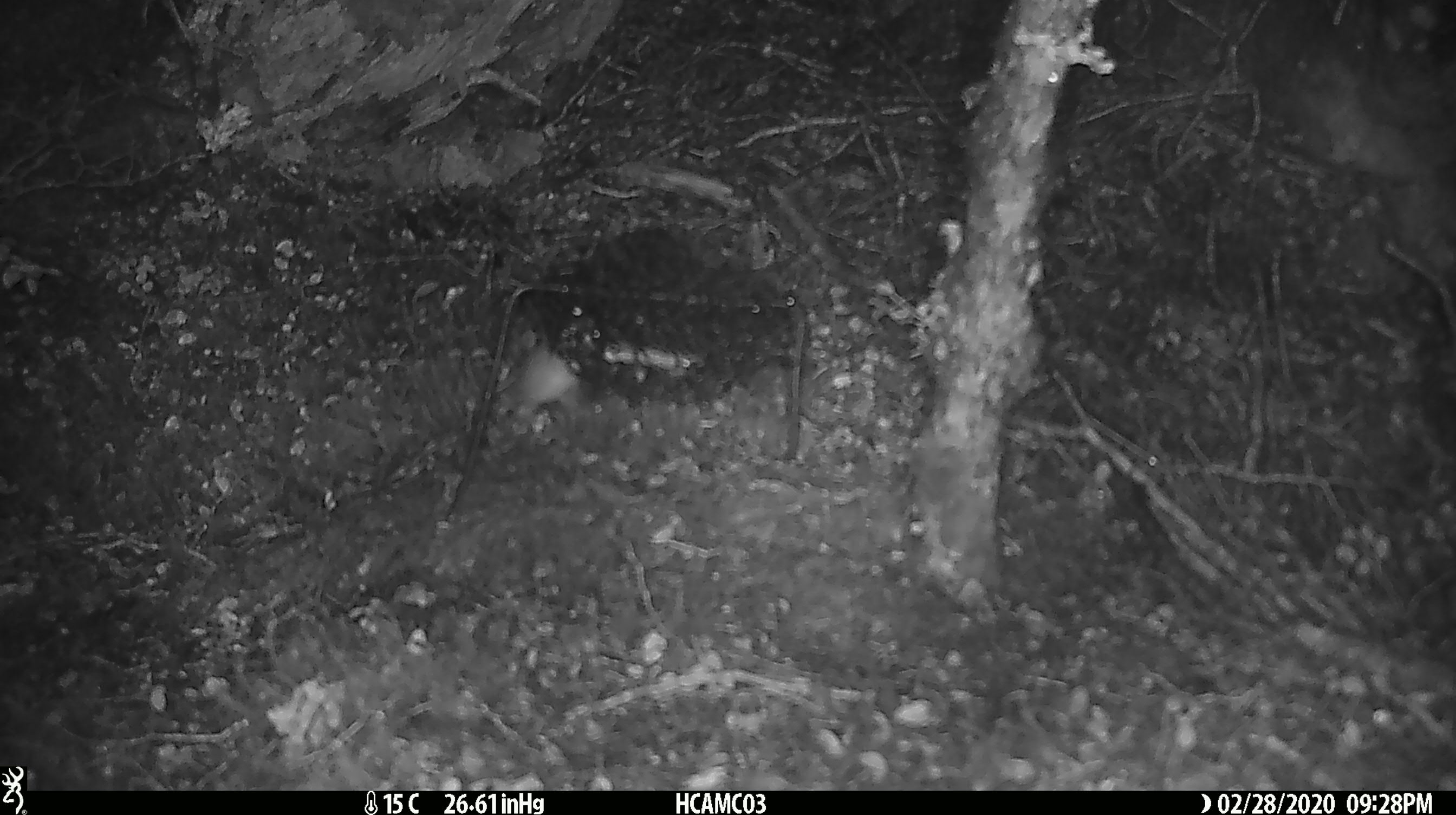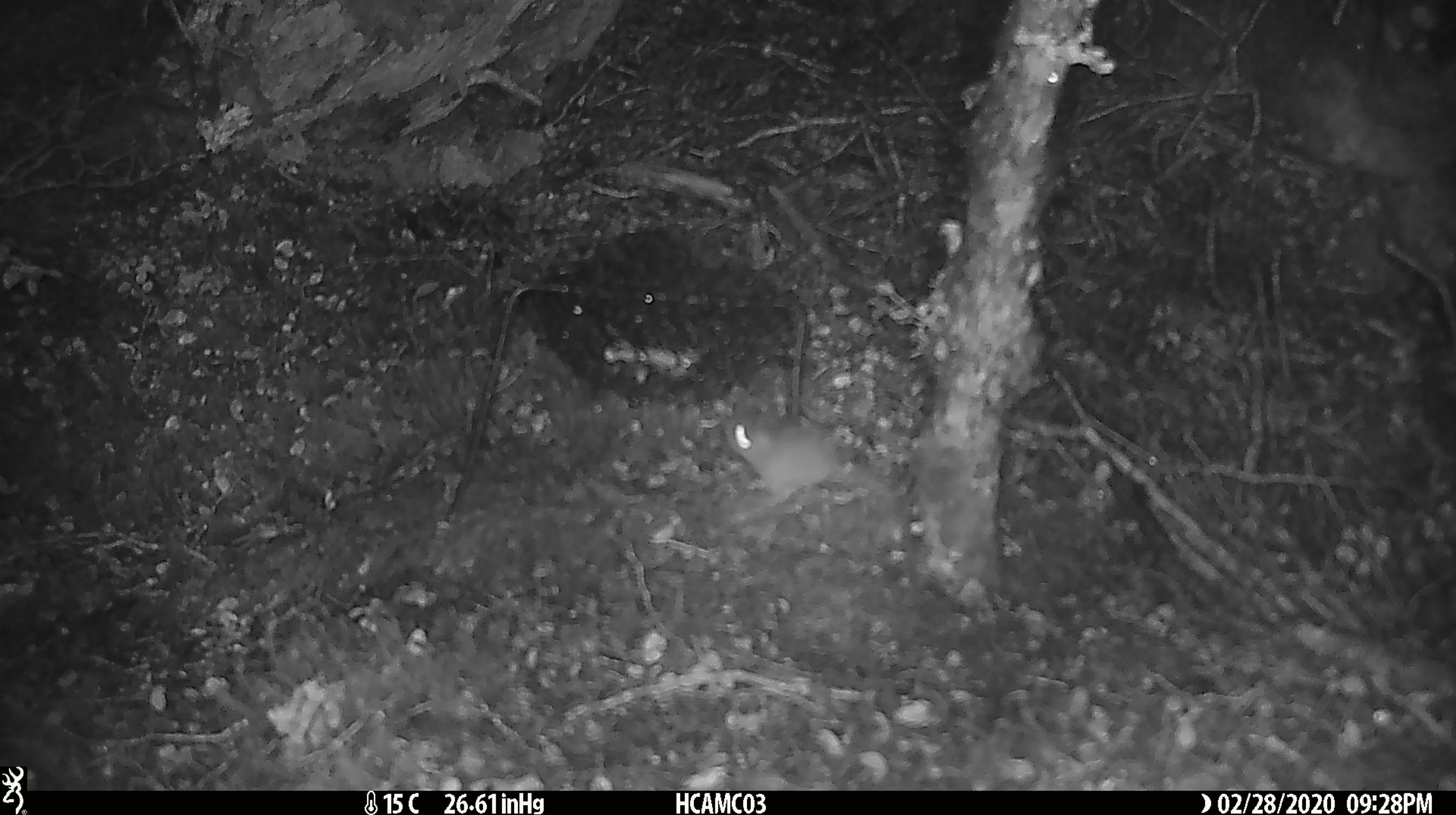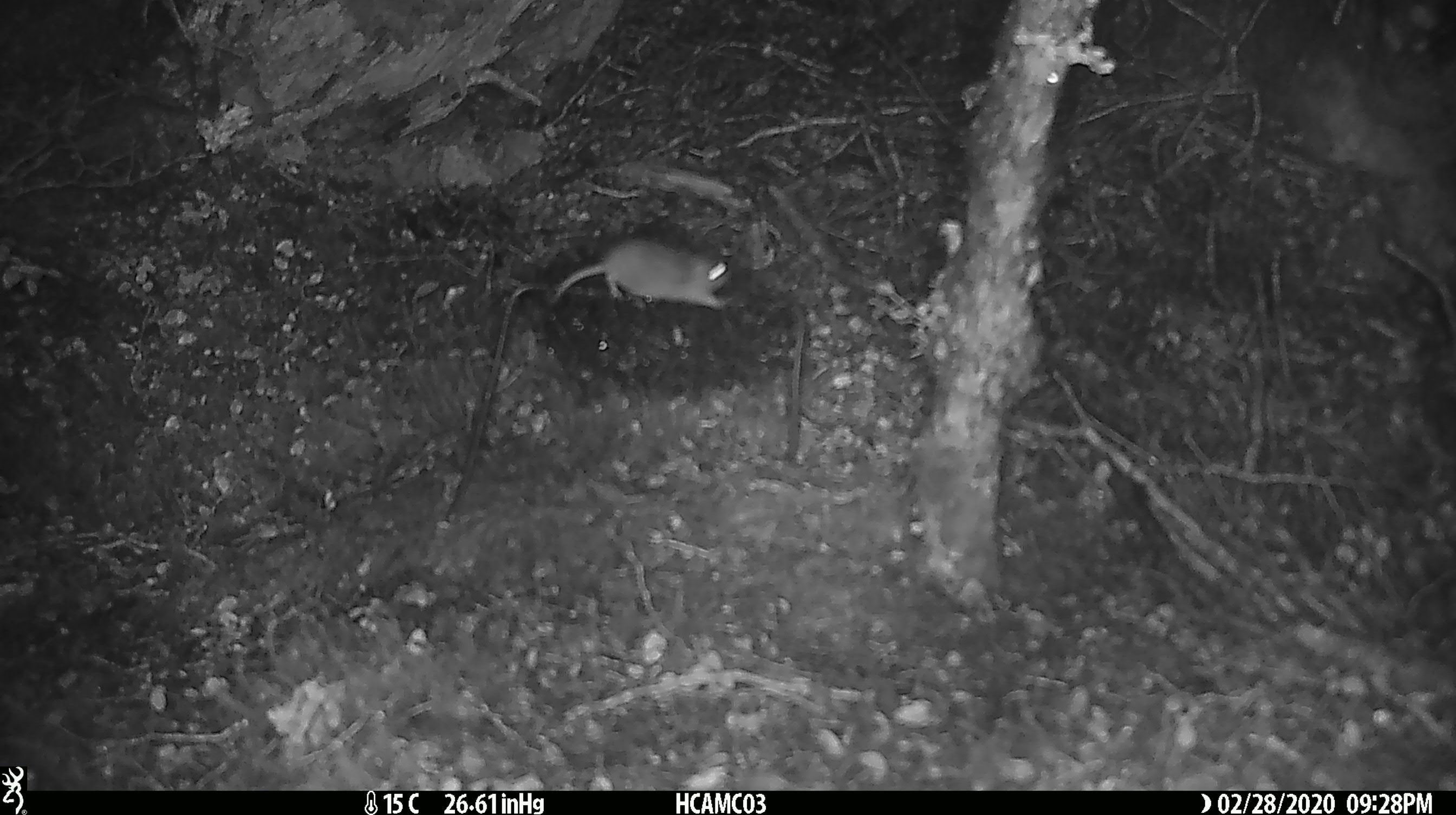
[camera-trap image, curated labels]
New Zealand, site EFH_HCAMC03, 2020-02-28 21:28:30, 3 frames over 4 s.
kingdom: Animalia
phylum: Chordata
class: Mammalia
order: Rodentia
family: Muridae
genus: Mus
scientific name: Mus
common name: mouse